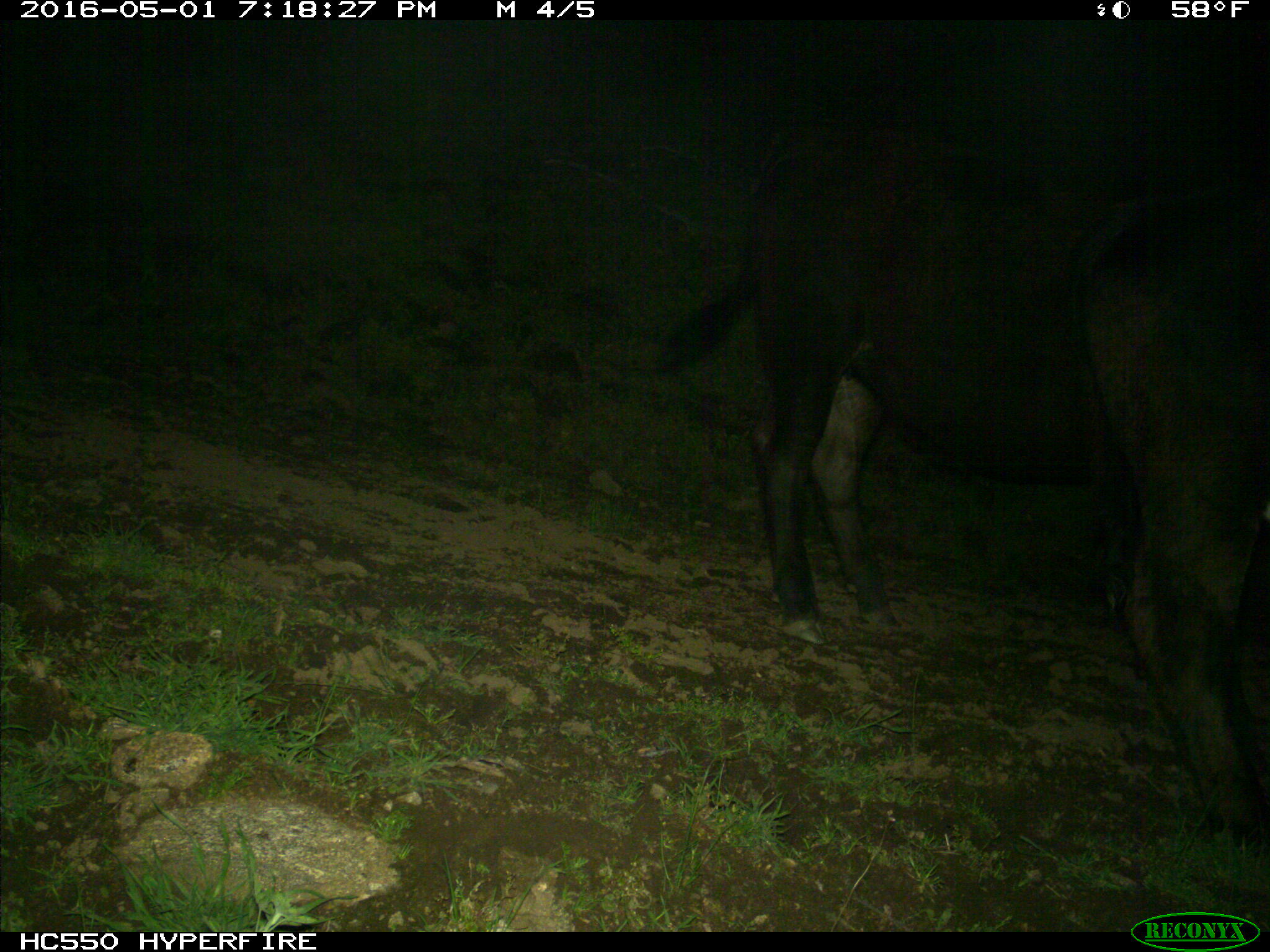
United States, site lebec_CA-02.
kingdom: Animalia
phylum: Chordata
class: Mammalia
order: Artiodactyla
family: Bovidae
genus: Bos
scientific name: Bos taurus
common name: domestic cow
Bos taurus (domestic cow).